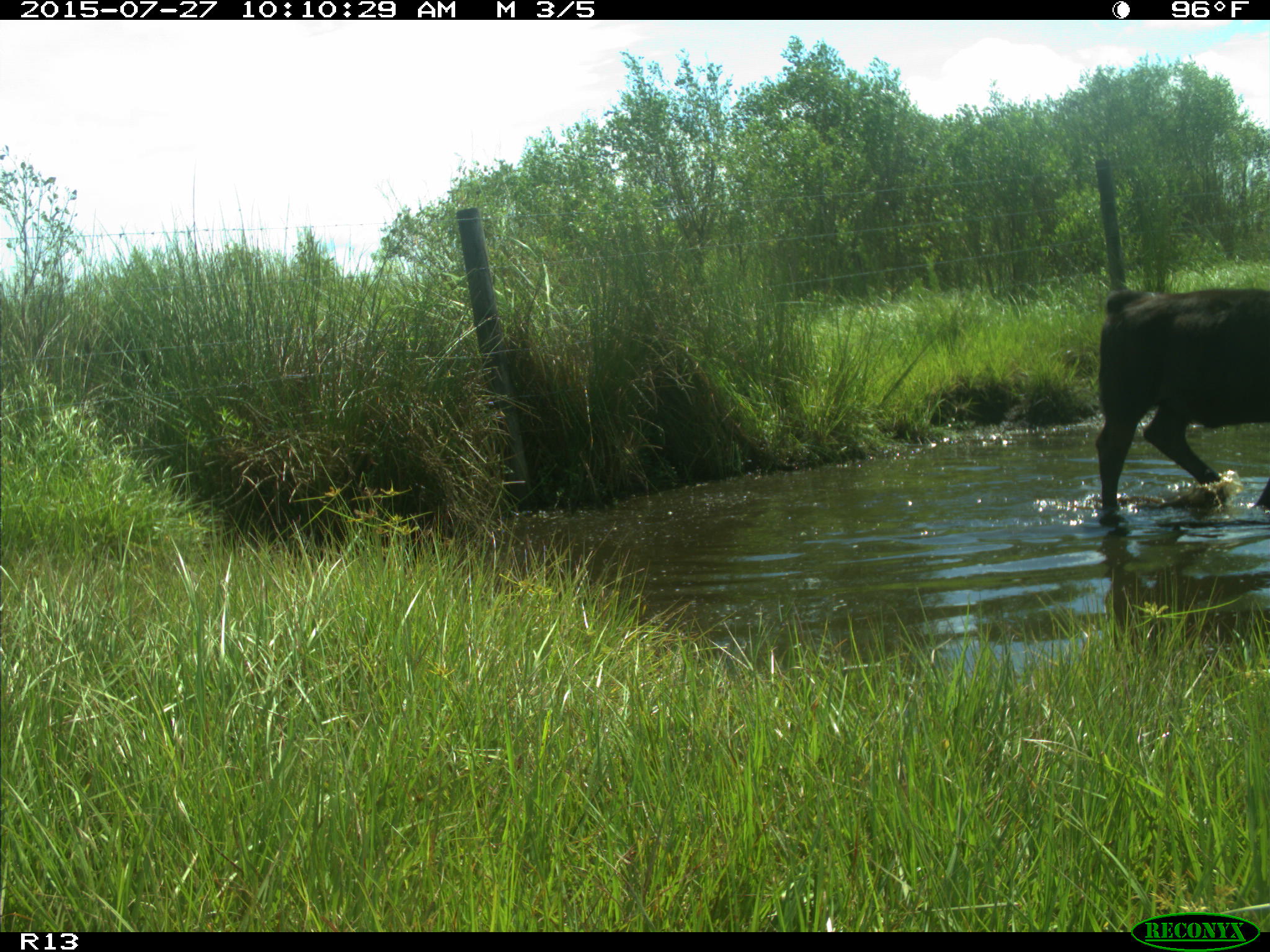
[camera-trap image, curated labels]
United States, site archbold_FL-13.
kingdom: Animalia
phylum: Chordata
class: Mammalia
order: Artiodactyla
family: Bovidae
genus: Bos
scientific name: Bos taurus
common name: domestic cow